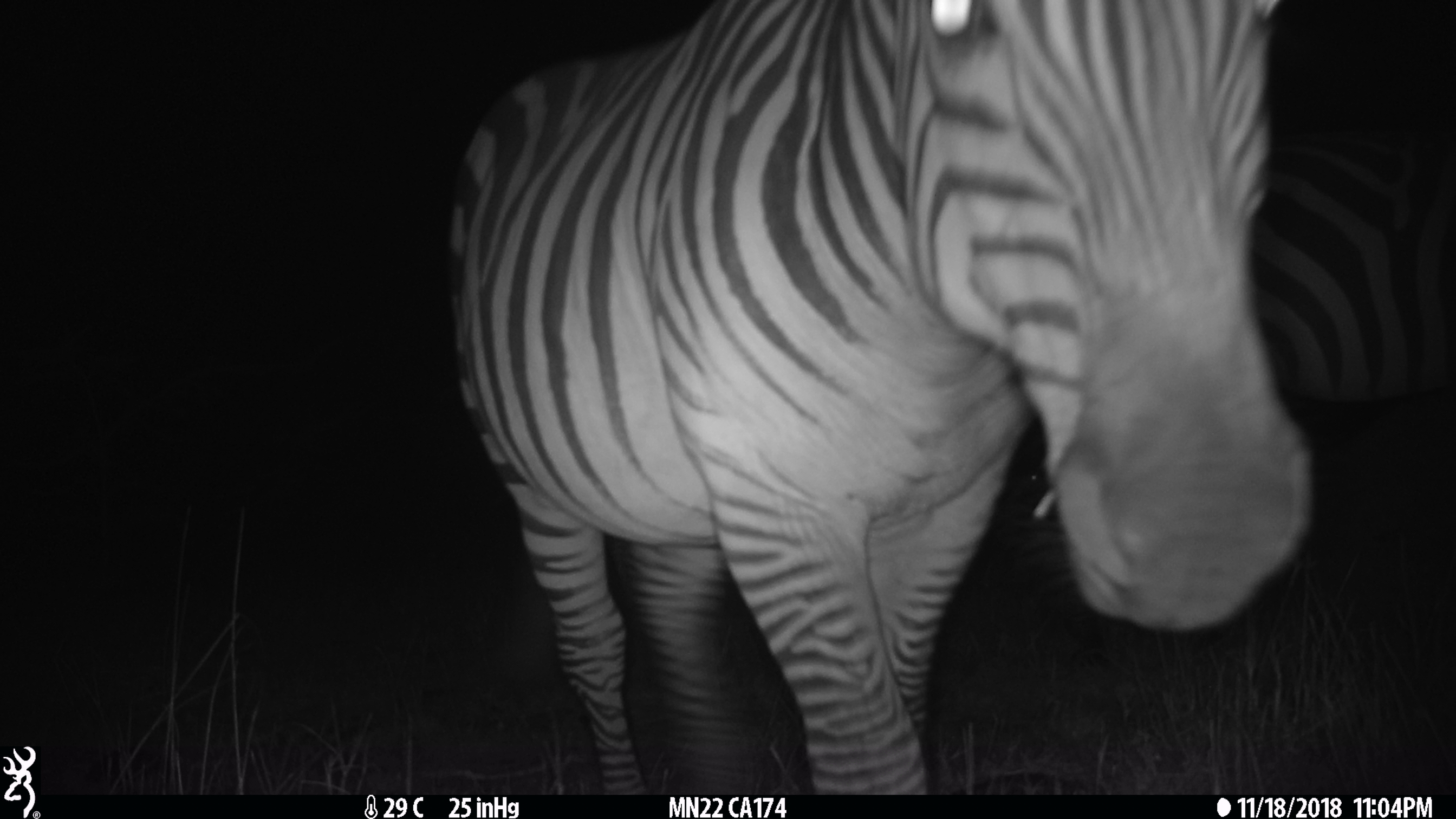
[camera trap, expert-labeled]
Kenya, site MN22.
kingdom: Animalia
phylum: Chordata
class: Mammalia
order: Perissodactyla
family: Equidae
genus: Equus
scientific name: Equus quagga burchellii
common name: burchell's zebra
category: zebra